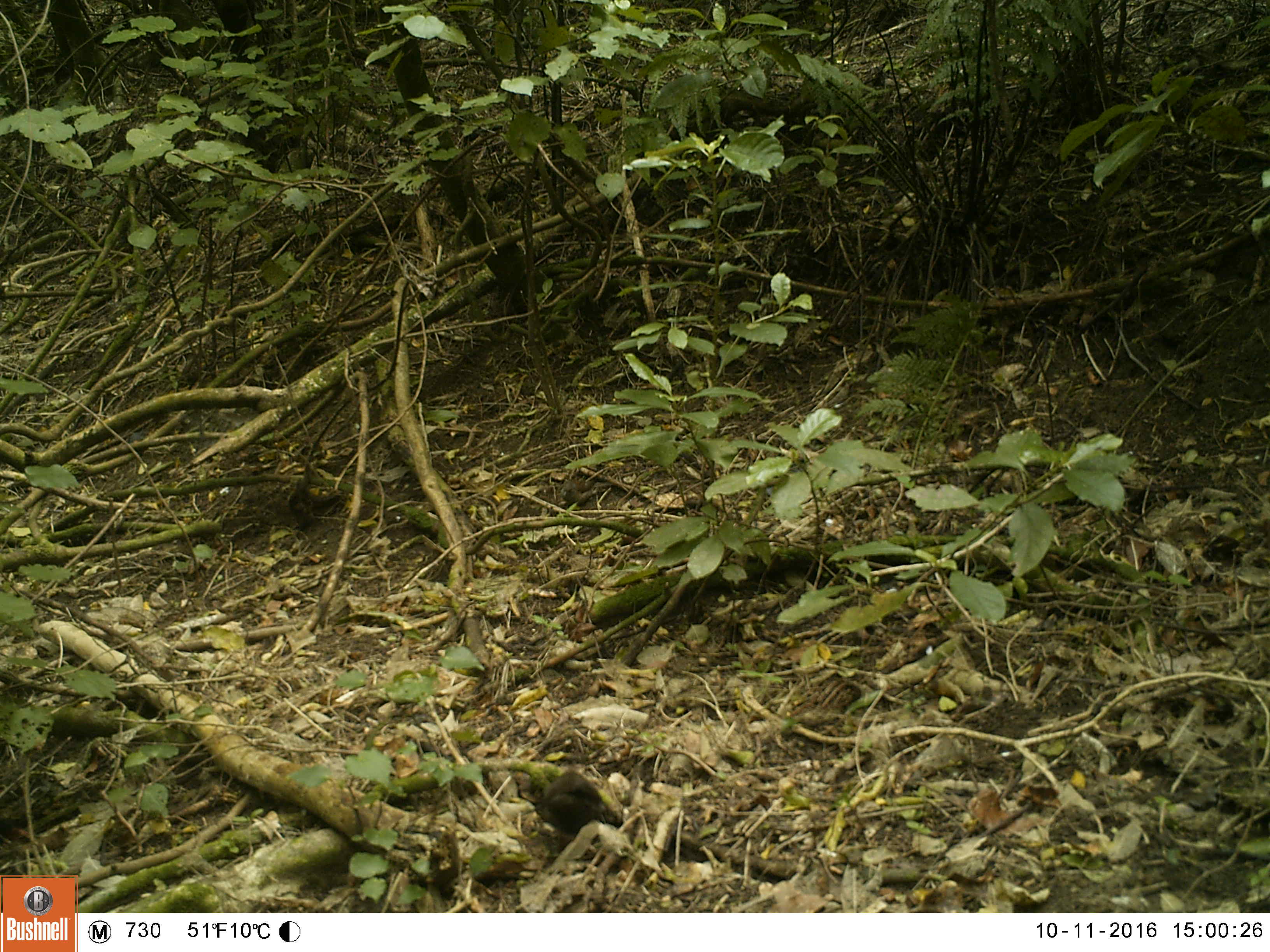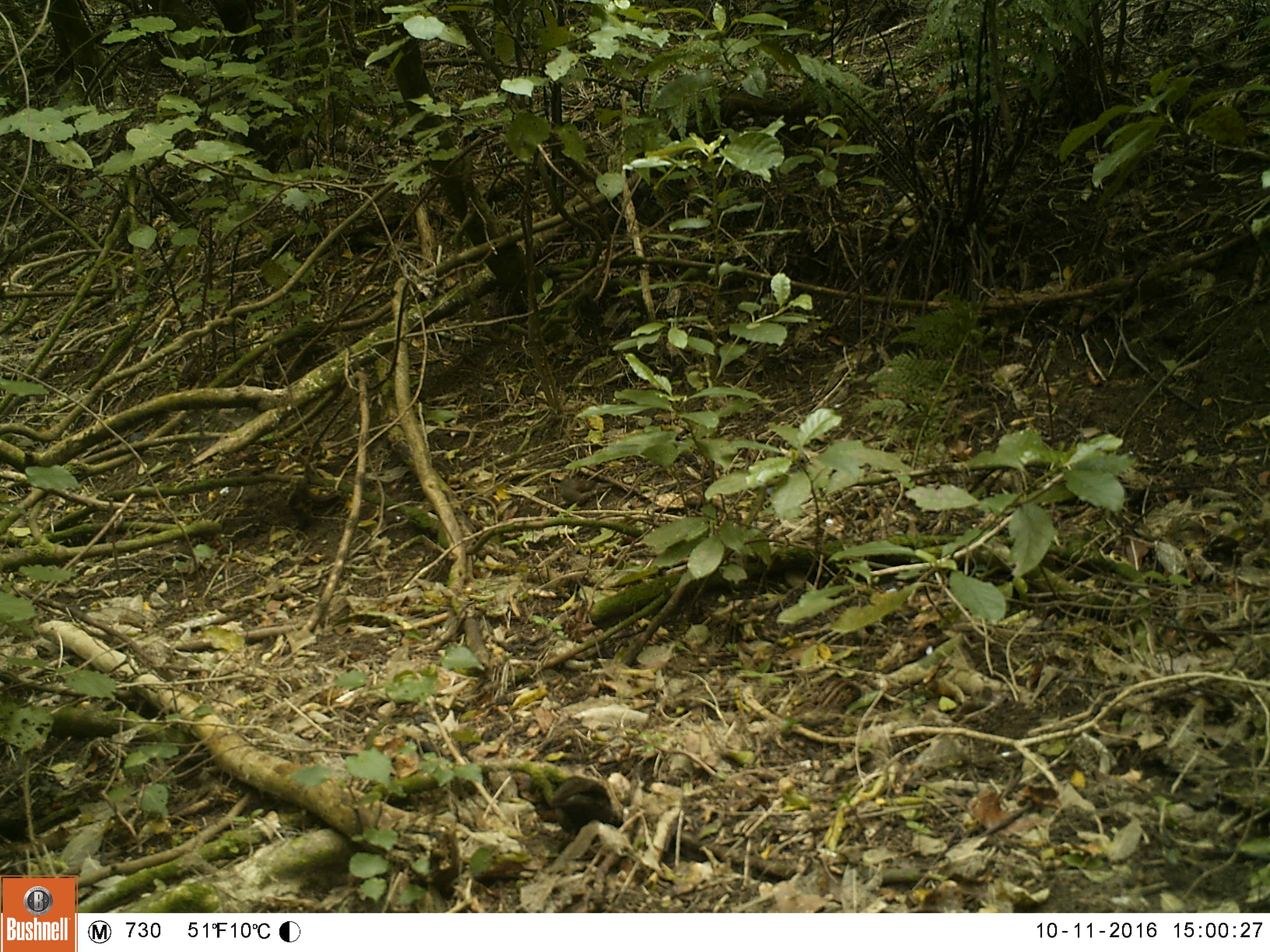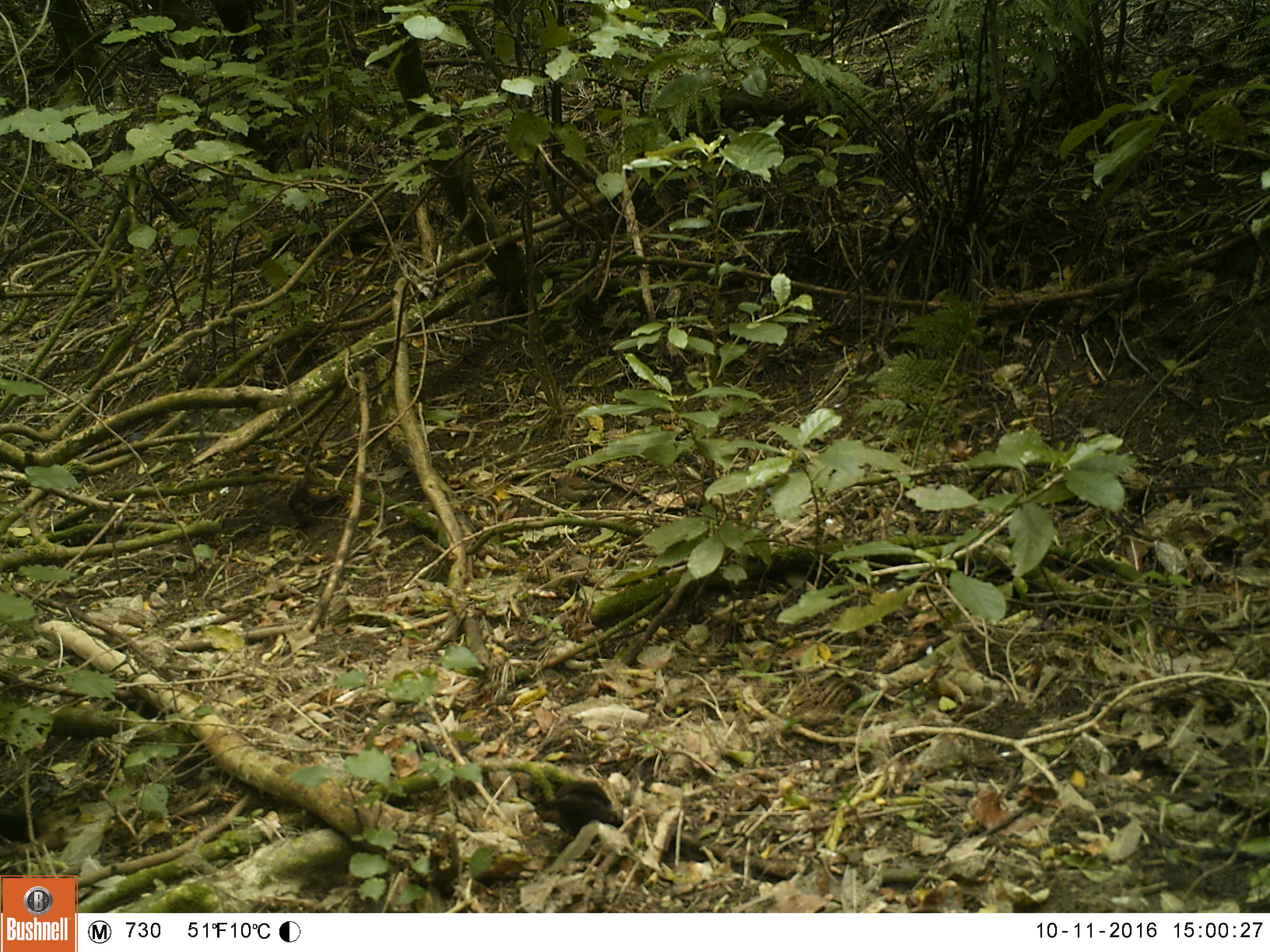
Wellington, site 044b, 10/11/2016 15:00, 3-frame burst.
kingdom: Animalia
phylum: Chordata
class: Aves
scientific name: Aves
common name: bird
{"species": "bird (Aves)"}